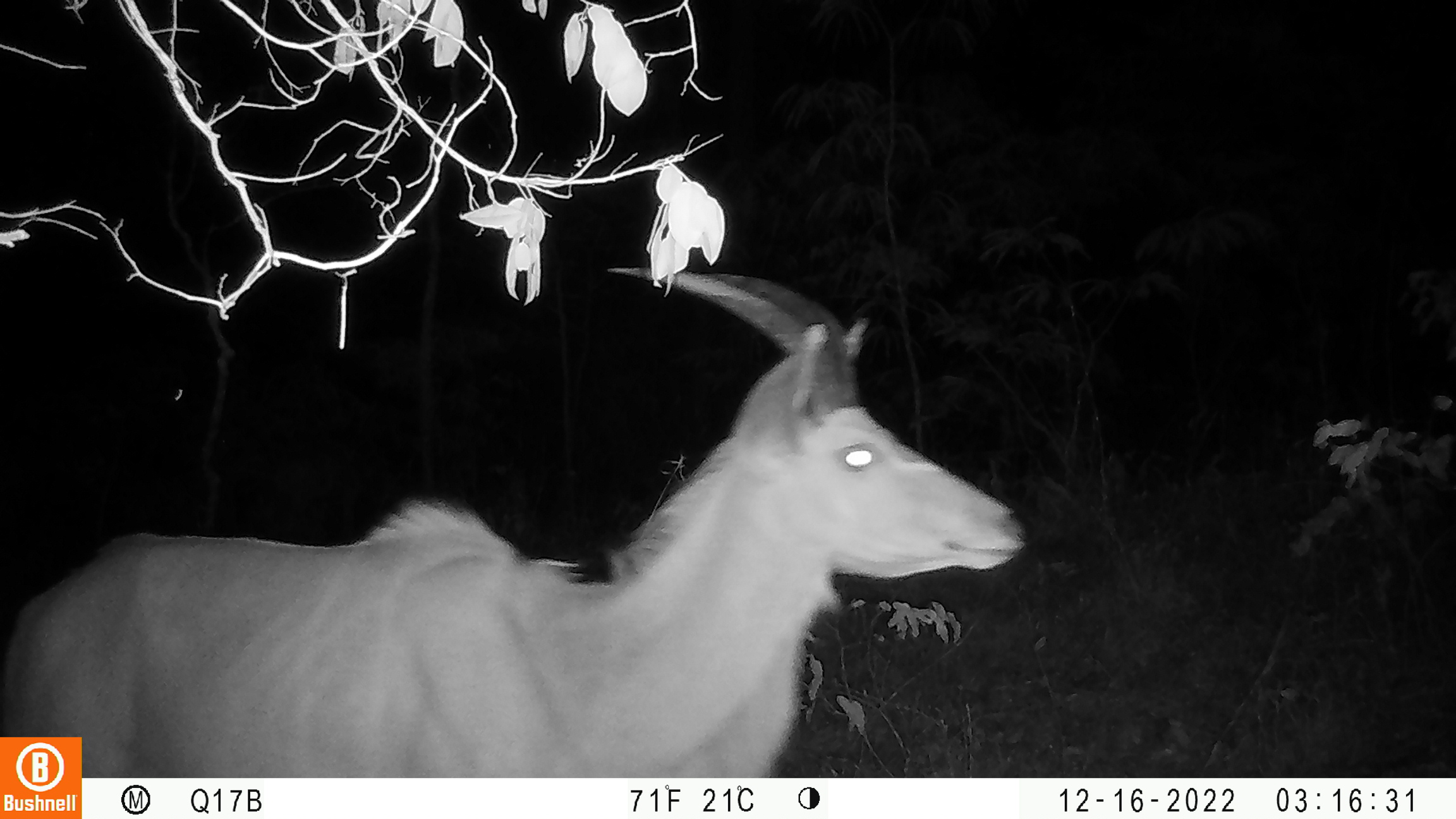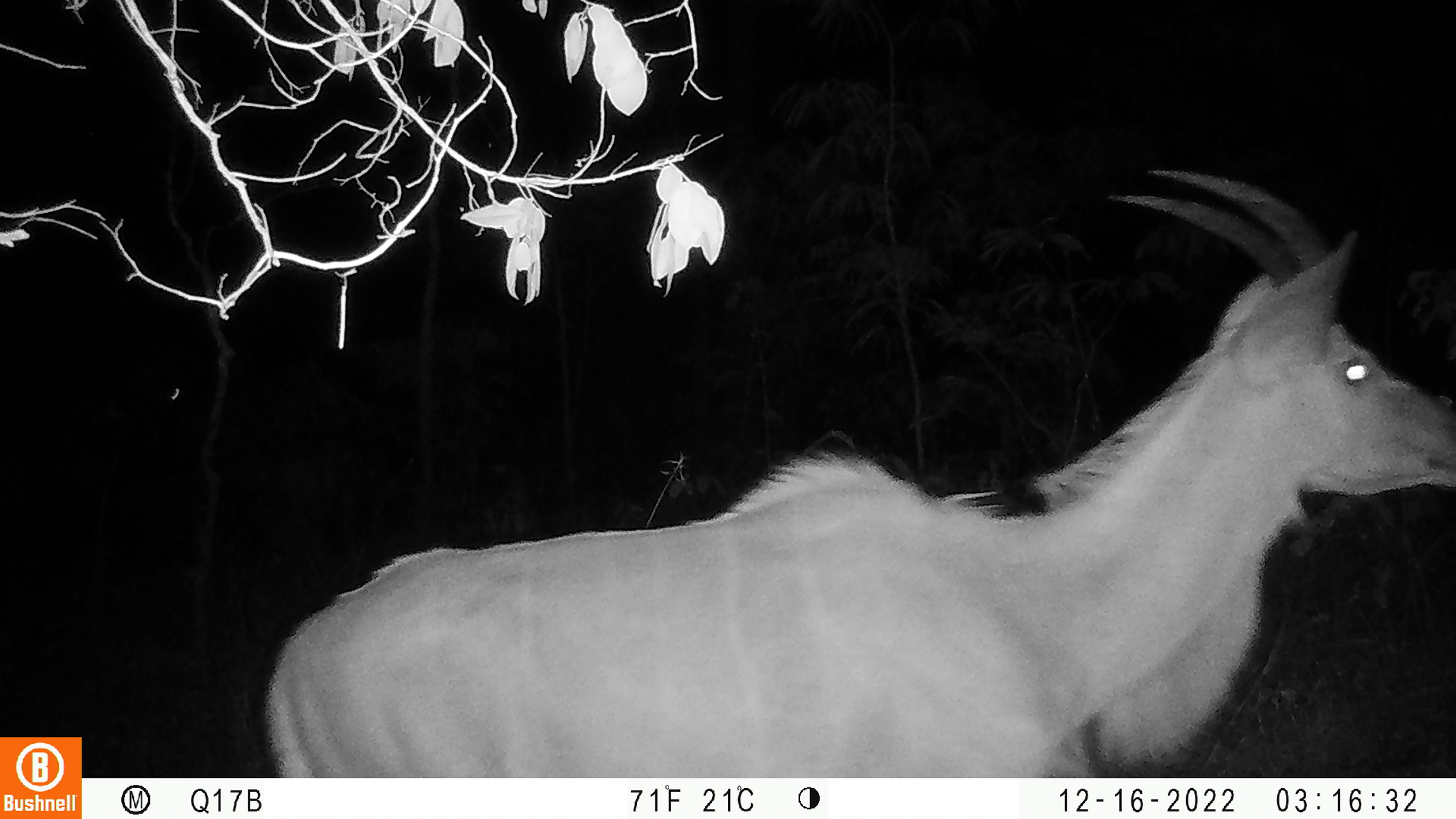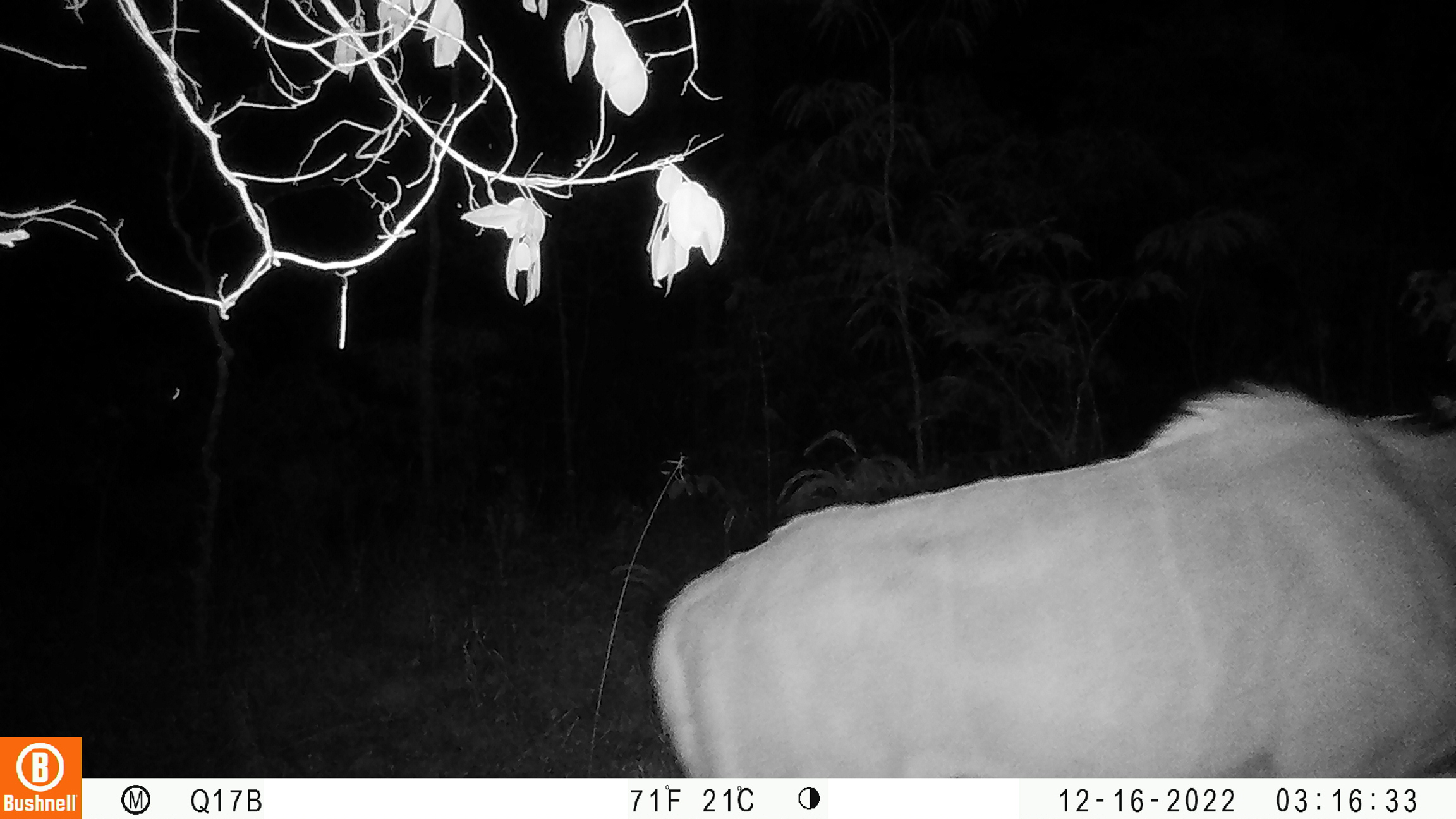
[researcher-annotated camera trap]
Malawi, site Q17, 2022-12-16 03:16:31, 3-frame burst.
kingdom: Animalia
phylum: Chordata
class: Mammalia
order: Artiodactyla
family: Bovidae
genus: Tragelaphus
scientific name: Tragelaphus strepsiceros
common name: greater kudu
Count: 1.